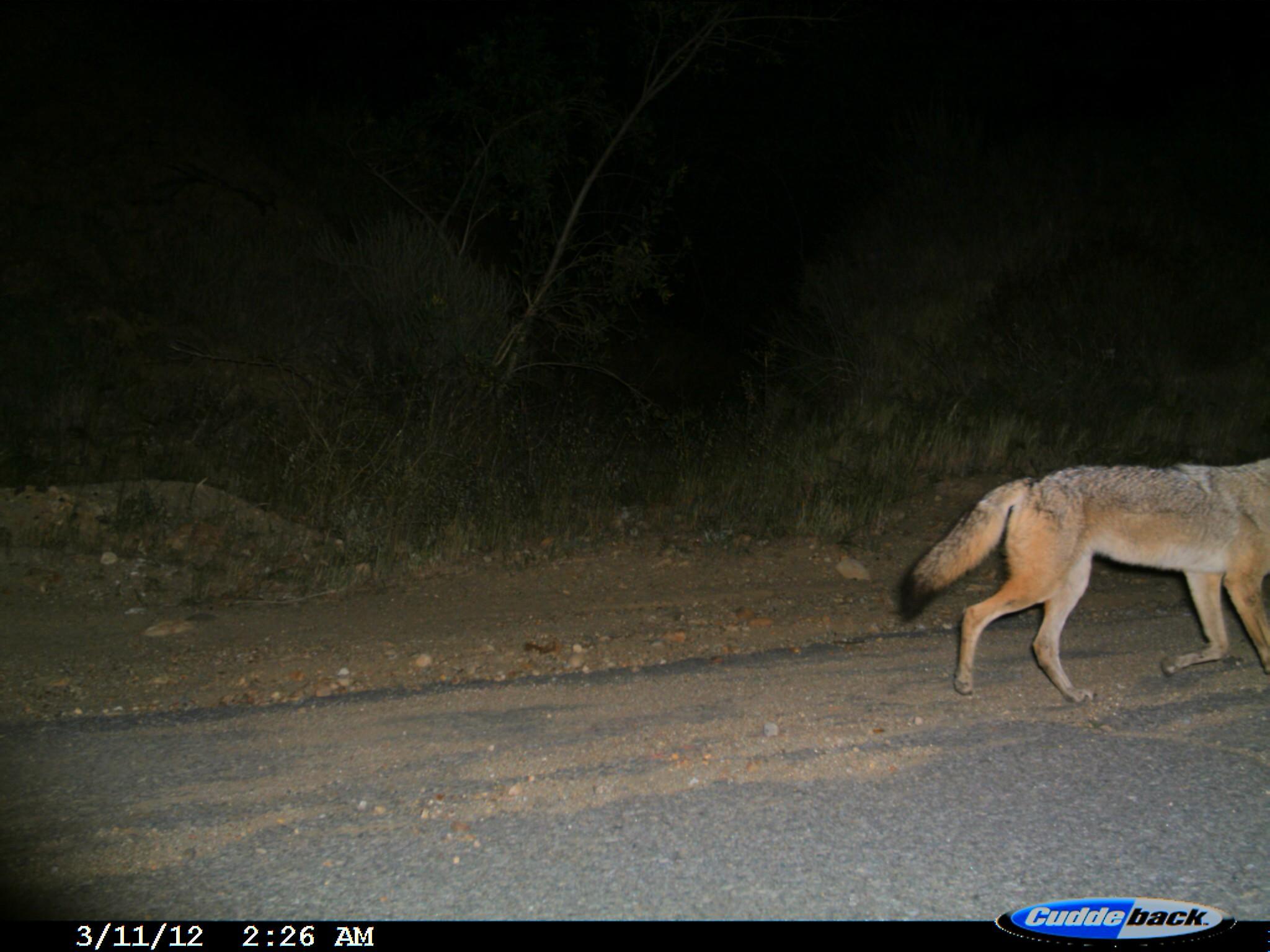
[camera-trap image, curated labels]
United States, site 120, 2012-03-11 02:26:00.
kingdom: Animalia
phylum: Chordata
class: Mammalia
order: Carnivora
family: Canidae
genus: Canis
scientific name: Canis latrans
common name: coyote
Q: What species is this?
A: Coyote (Canis latrans).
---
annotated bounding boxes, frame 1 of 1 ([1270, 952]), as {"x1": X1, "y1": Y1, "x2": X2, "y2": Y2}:
coyote: {"x1": 894, "y1": 449, "x2": 1264, "y2": 701}